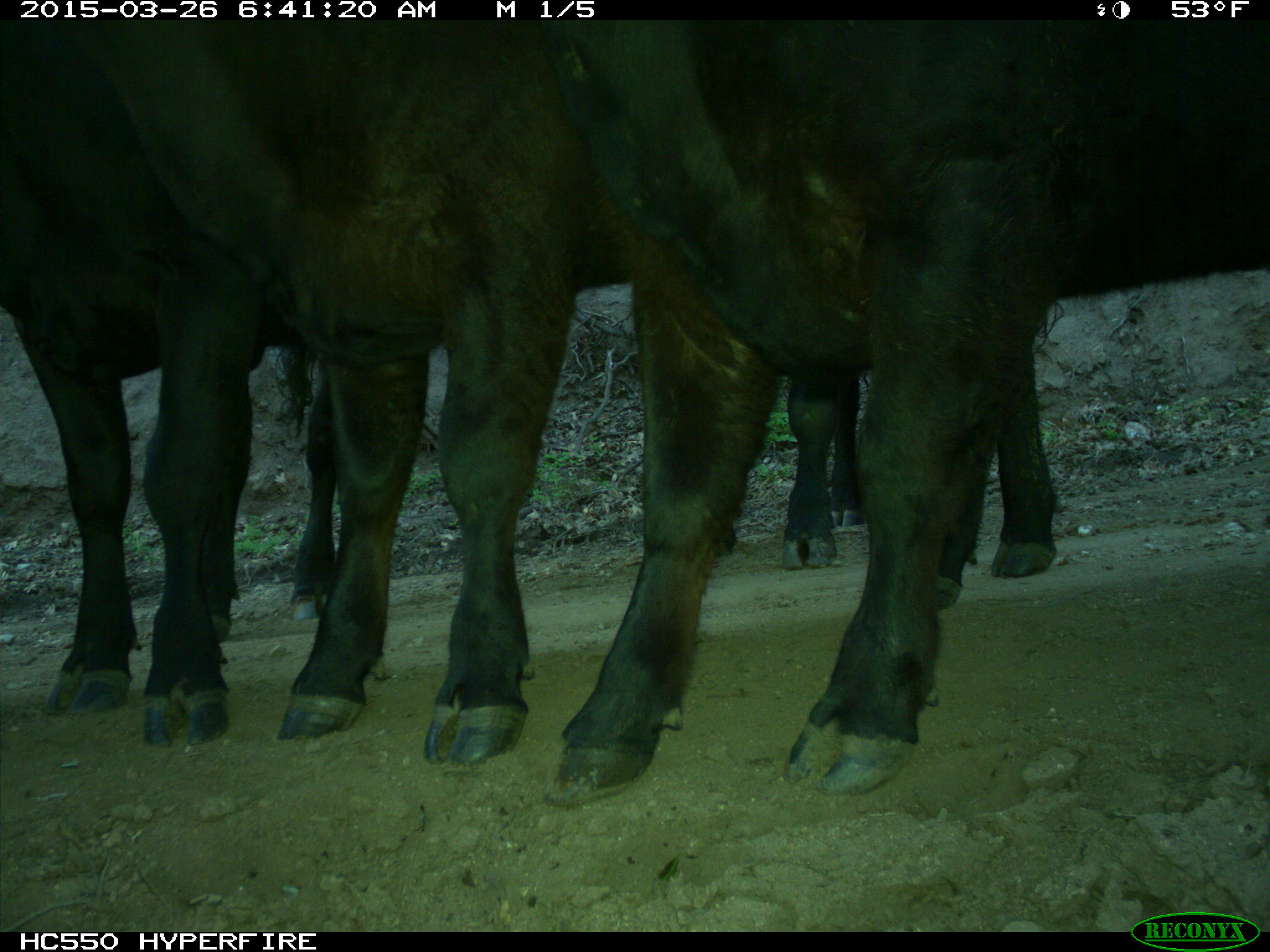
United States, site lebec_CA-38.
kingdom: Animalia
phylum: Chordata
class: Mammalia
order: Artiodactyla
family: Bovidae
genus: Bos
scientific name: Bos taurus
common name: domestic cow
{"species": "Bos taurus (domestic cow)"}